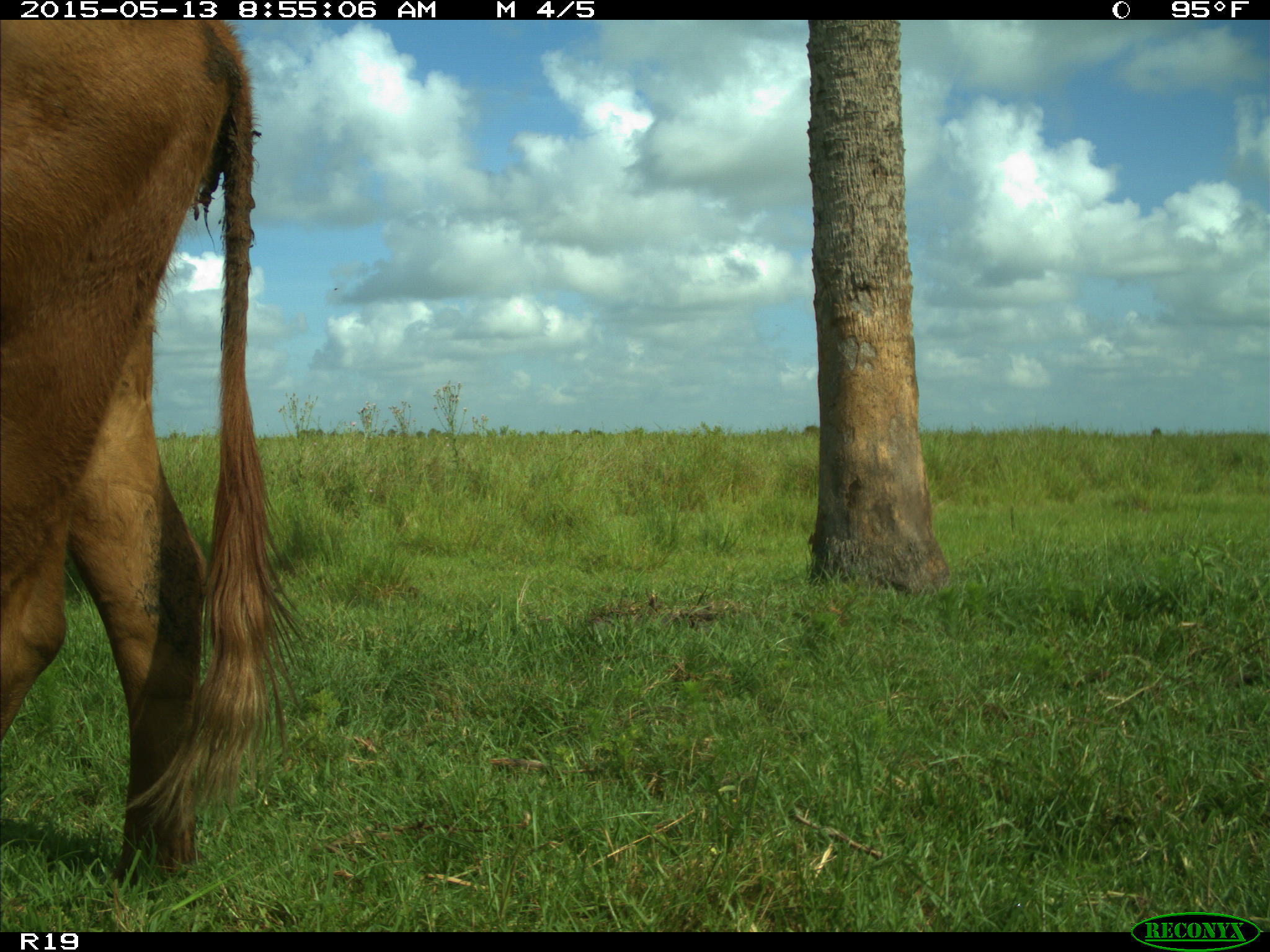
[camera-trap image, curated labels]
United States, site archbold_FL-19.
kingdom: Animalia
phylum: Chordata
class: Mammalia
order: Artiodactyla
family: Bovidae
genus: Bos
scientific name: Bos taurus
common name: domestic cow